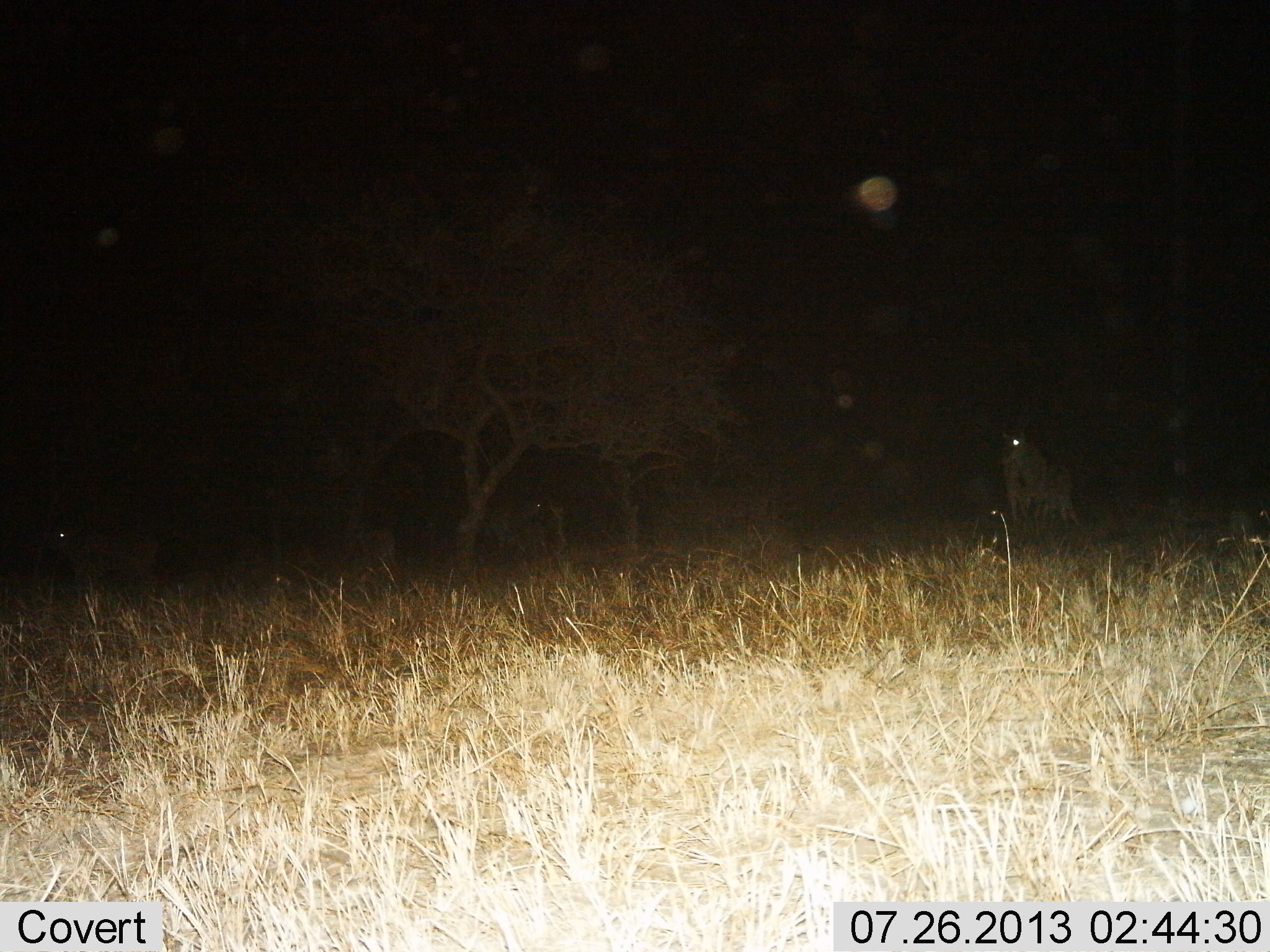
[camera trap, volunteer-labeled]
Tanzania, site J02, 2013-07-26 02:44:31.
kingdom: Animalia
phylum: Chordata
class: Mammalia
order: Carnivora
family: Felidae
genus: Panthera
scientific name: Panthera leo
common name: lion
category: lionfemale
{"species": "lionfemale (lion) (Panthera leo)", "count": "2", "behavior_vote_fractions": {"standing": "67%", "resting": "0%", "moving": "33%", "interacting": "0%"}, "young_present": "0%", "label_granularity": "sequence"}